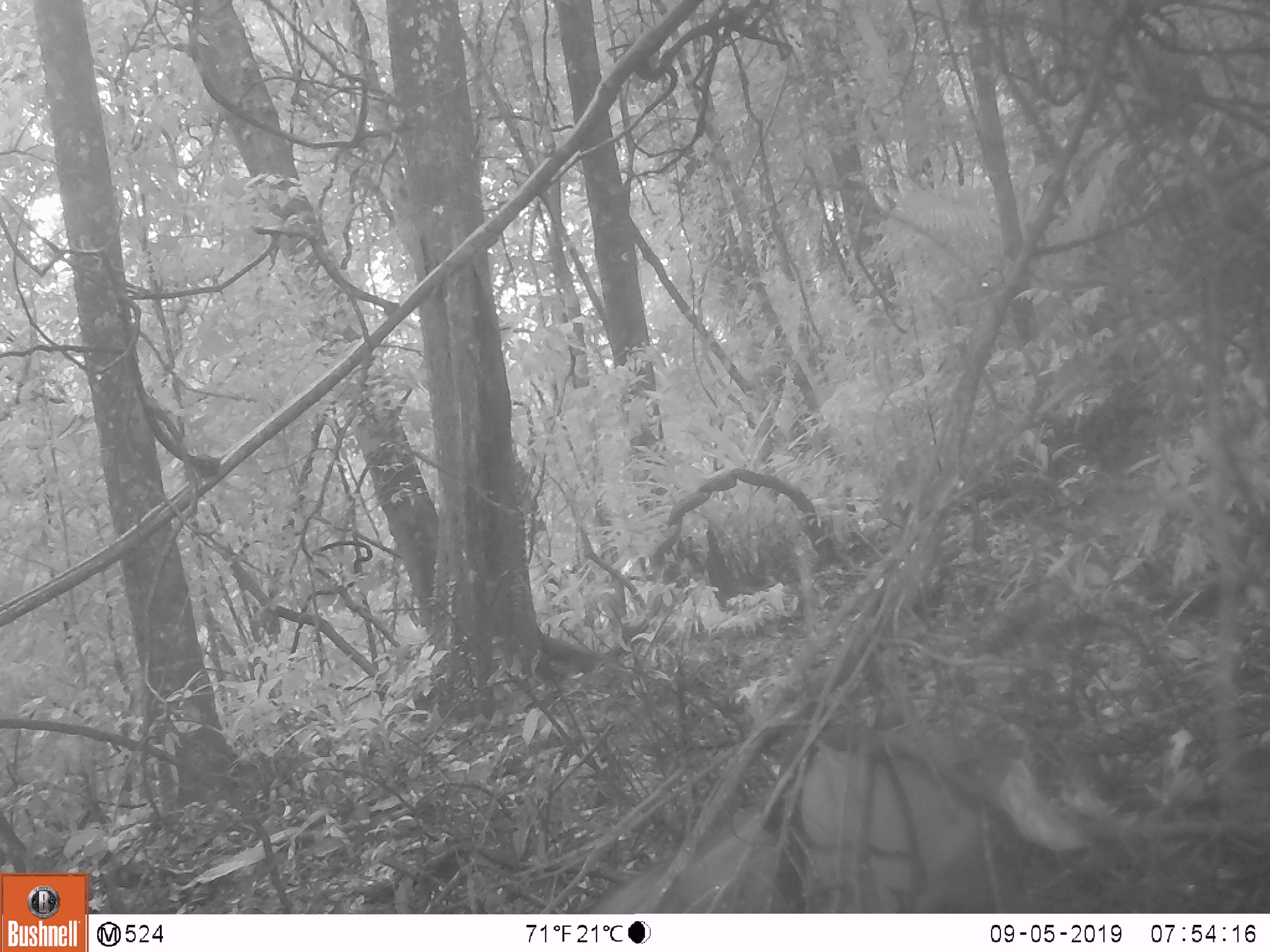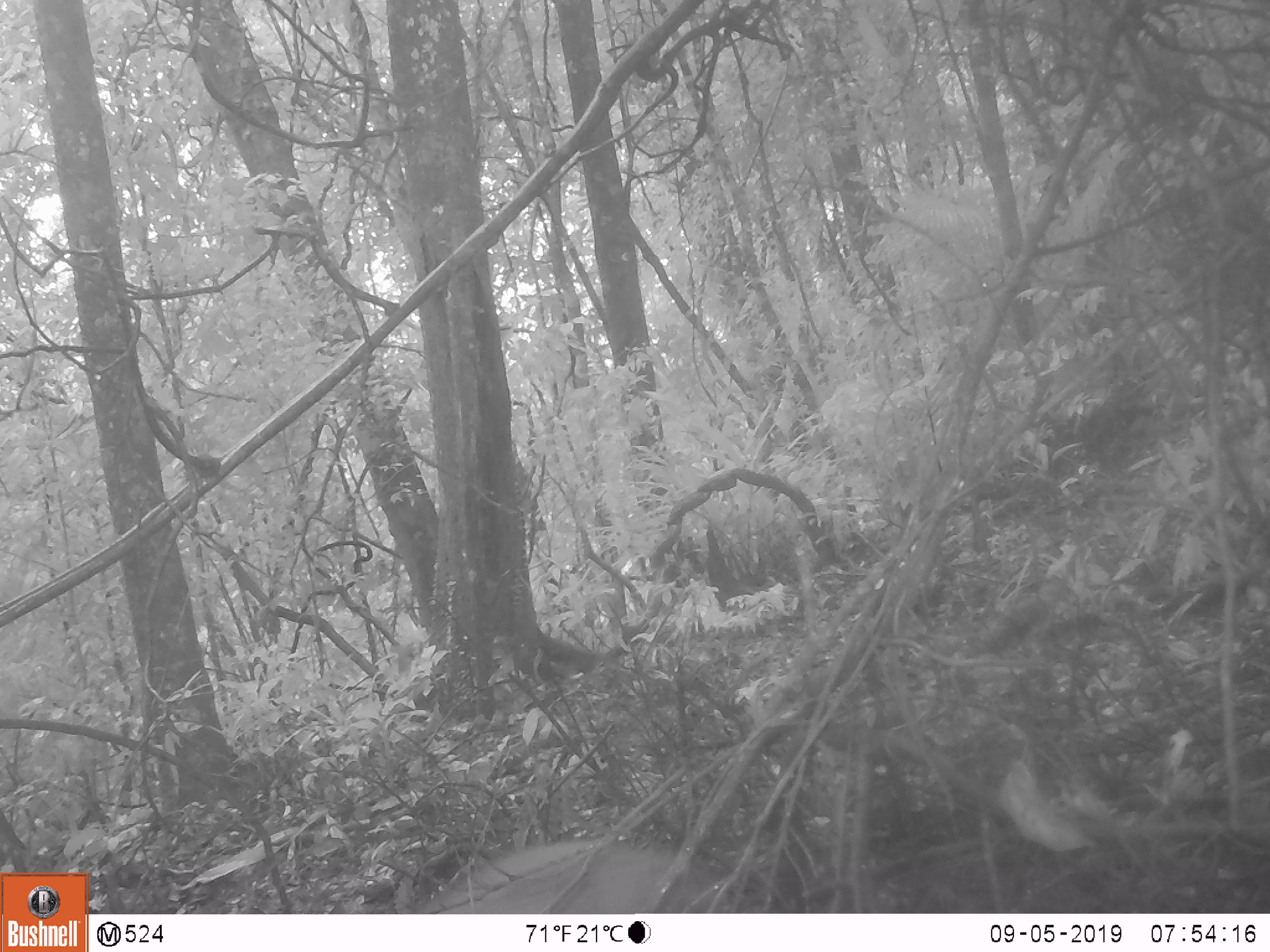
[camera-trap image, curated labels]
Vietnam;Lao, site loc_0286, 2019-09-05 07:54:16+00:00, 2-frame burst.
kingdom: Animalia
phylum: Chordata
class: Mammalia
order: Artiodactyla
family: Suidae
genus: Sus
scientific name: Sus scrofa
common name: eurasian wild pig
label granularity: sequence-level